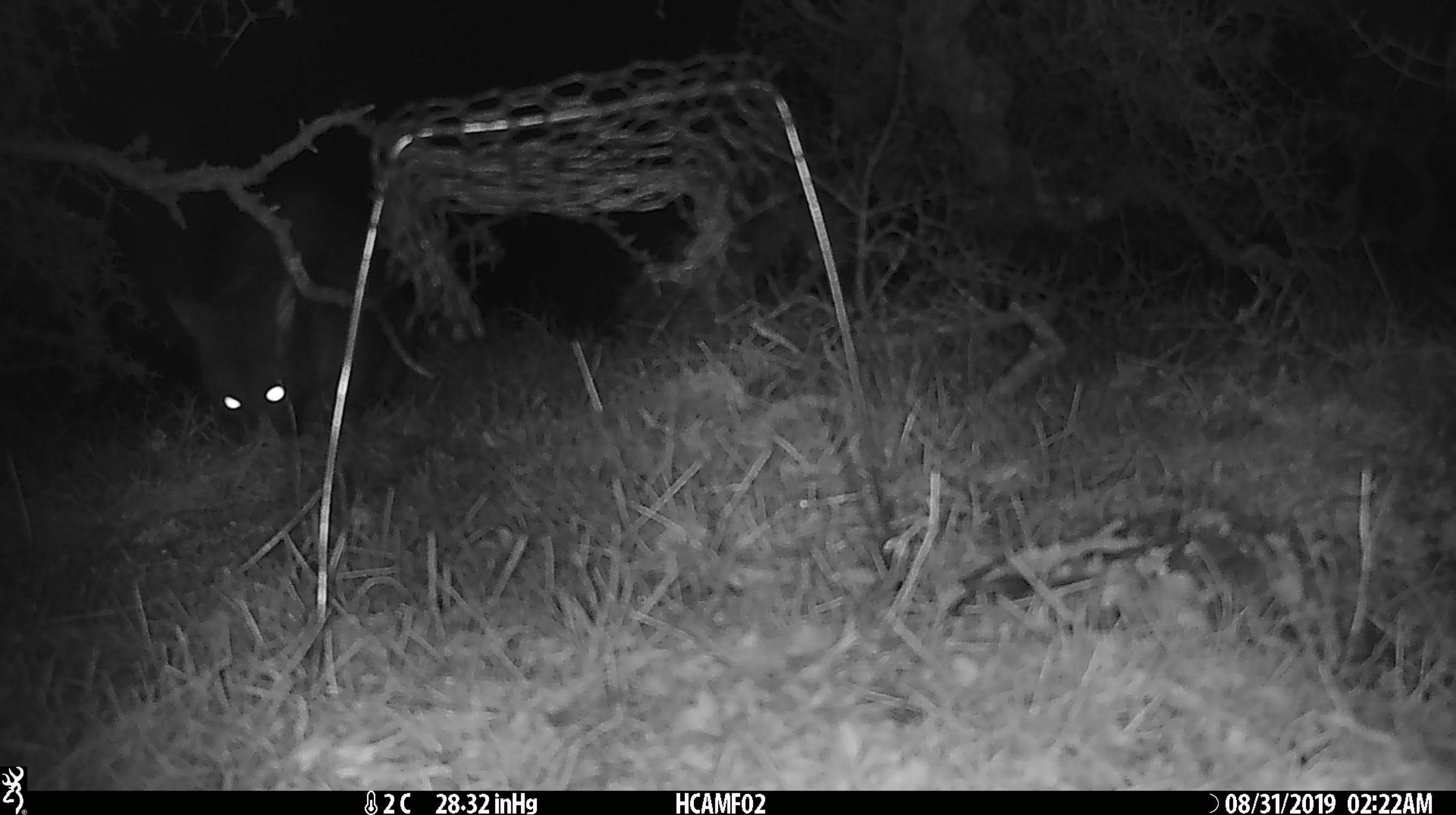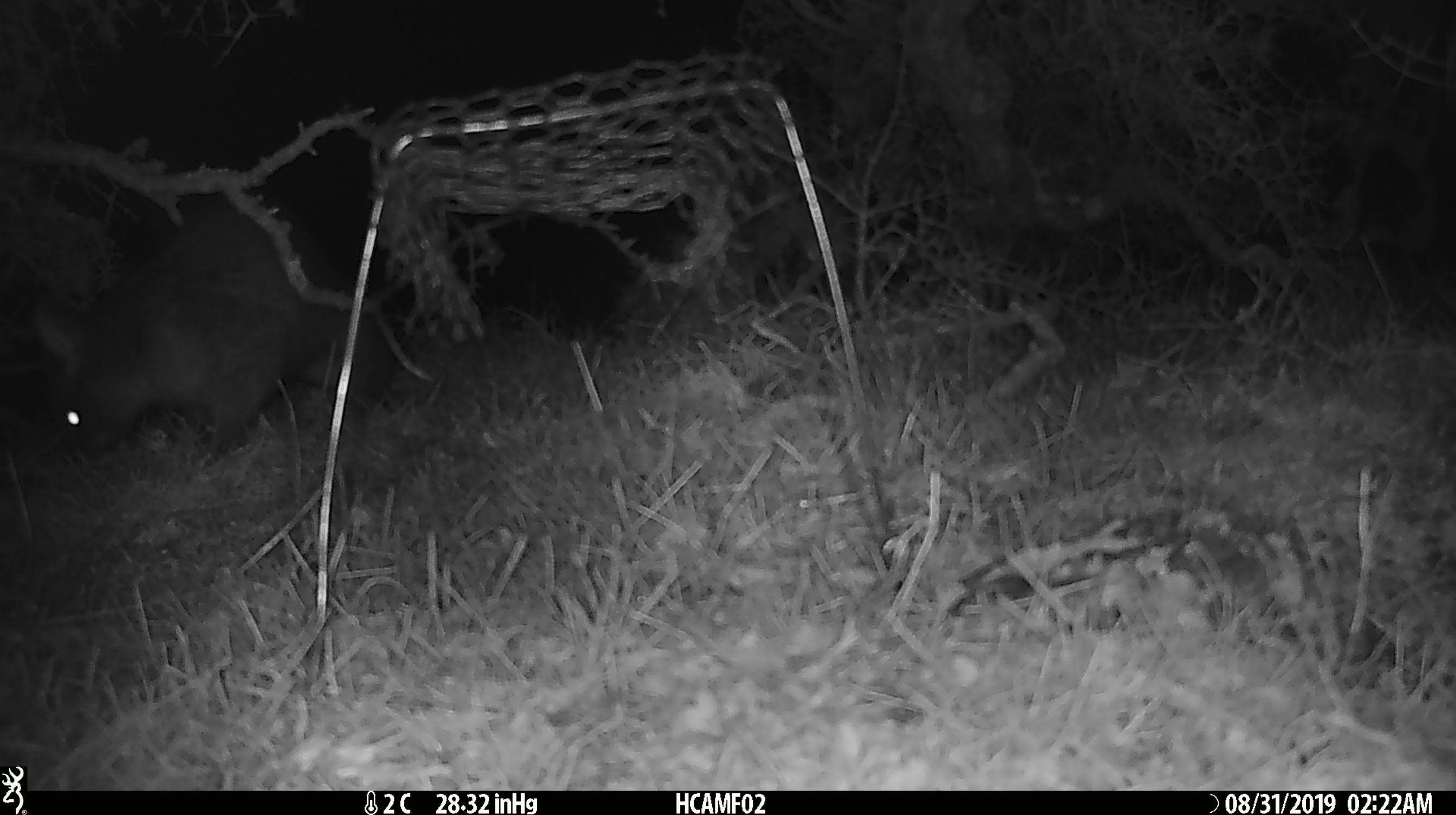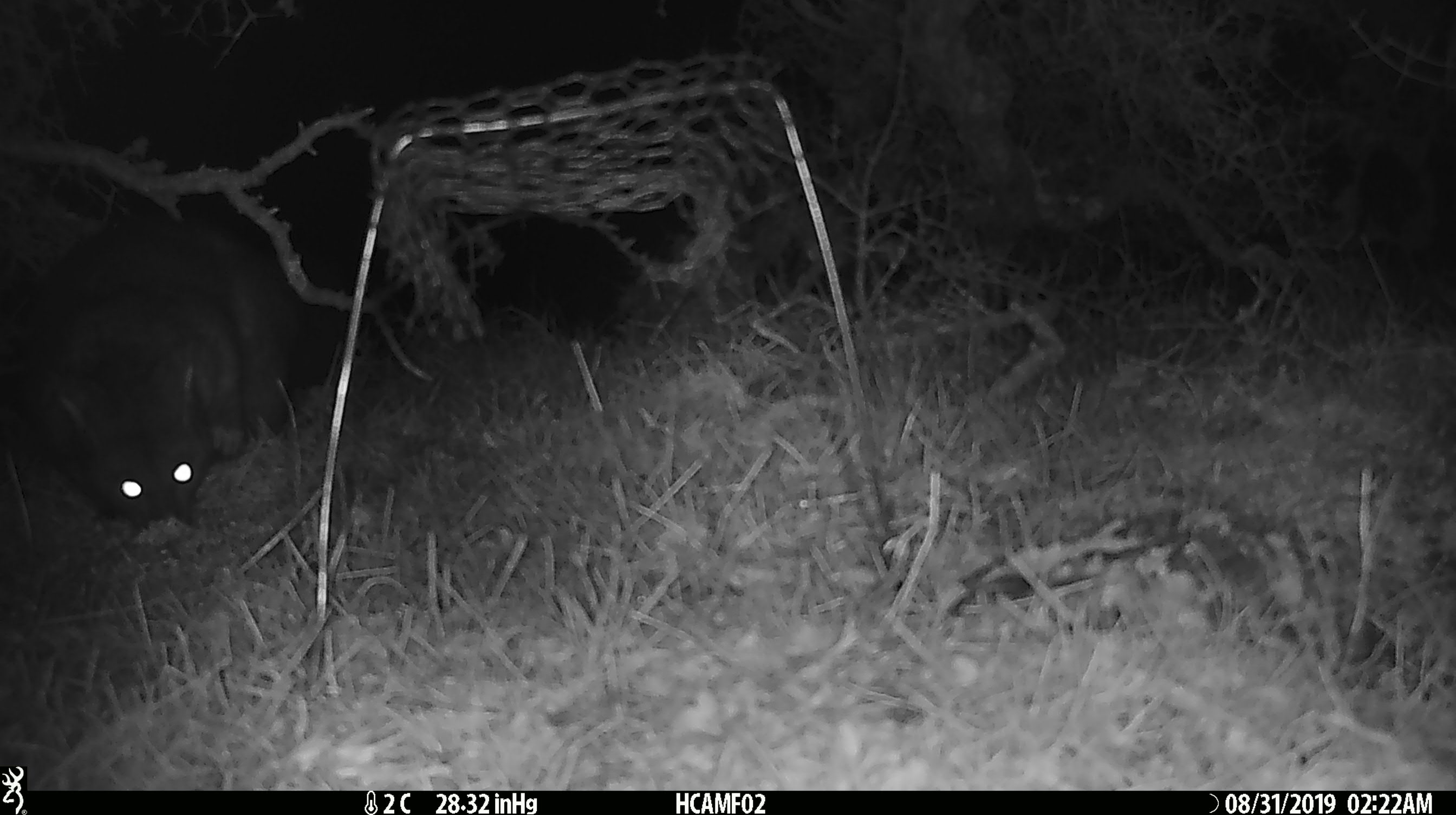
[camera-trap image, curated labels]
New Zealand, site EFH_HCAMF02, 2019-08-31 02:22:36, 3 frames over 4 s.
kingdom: Animalia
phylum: Chordata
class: Mammalia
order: Diprotodontia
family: Phalangeridae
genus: Trichosurus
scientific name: Trichosurus vulpecula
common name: common brushtail possum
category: possum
Possum (common brushtail possum) (Trichosurus vulpecula).